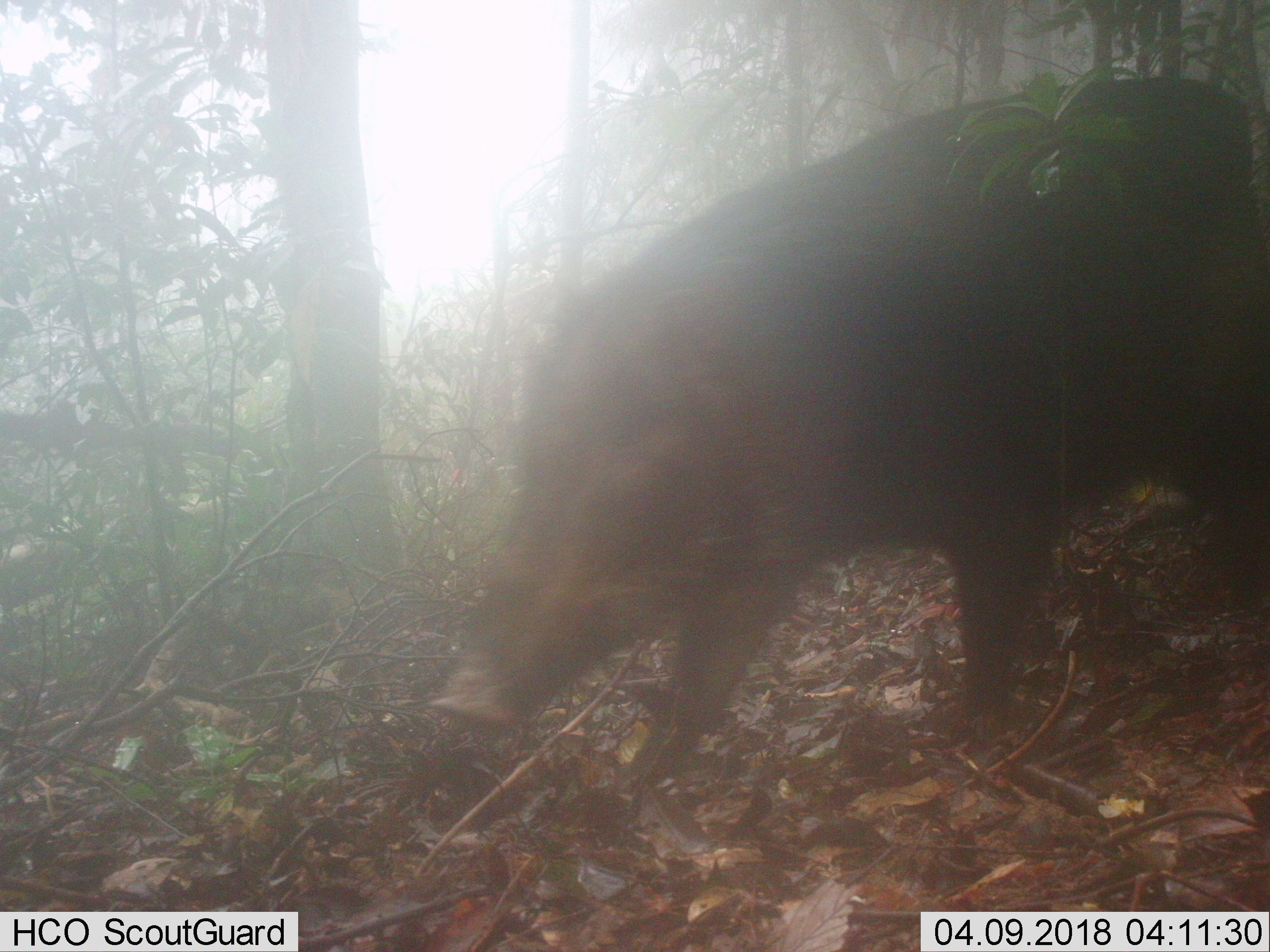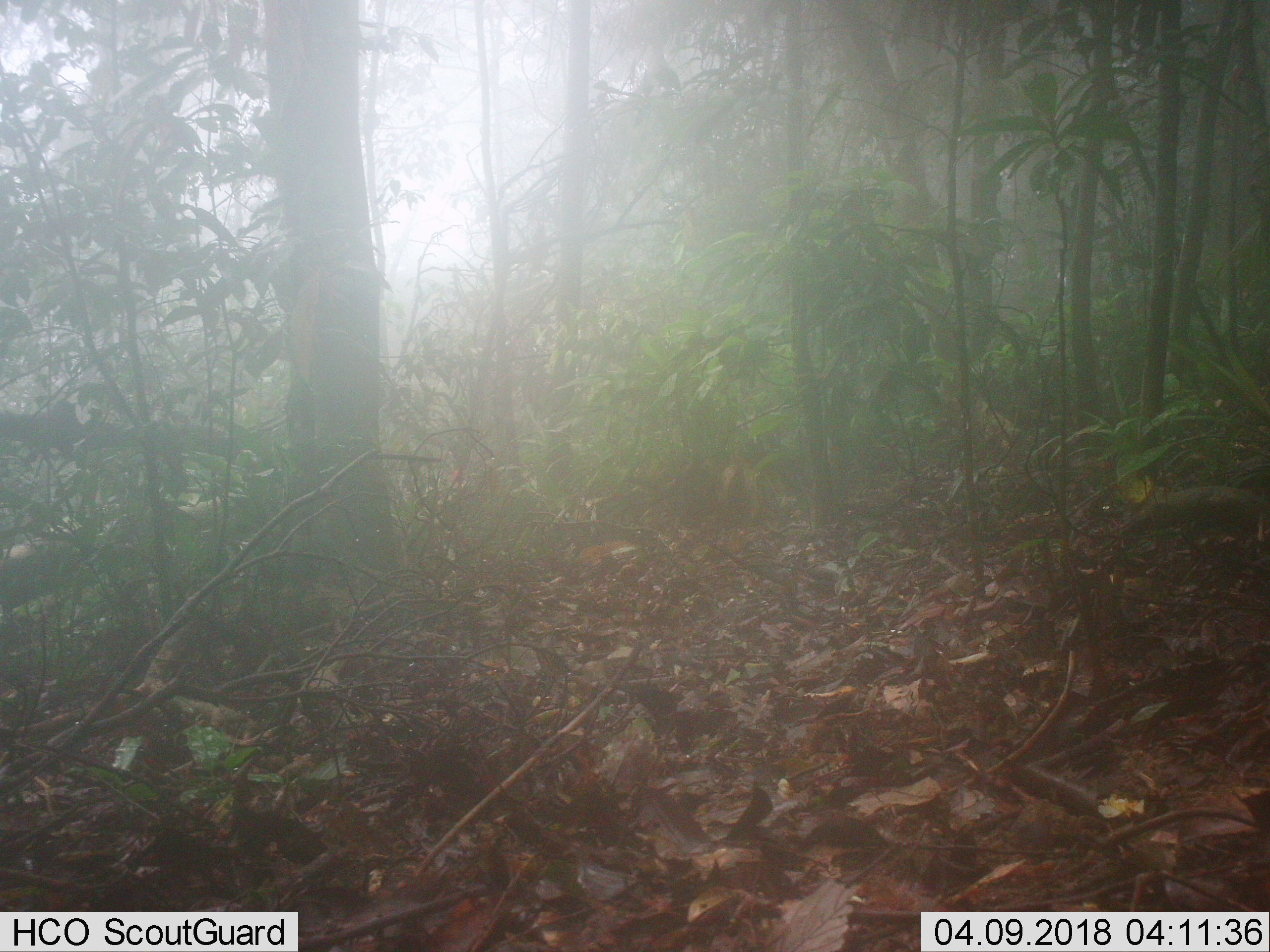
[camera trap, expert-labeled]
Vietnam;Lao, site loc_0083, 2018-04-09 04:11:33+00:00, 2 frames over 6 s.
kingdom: Animalia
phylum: Chordata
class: Mammalia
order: Artiodactyla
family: Suidae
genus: Sus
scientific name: Sus scrofa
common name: eurasian wild pig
Eurasian wild pig (Sus scrofa). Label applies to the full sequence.